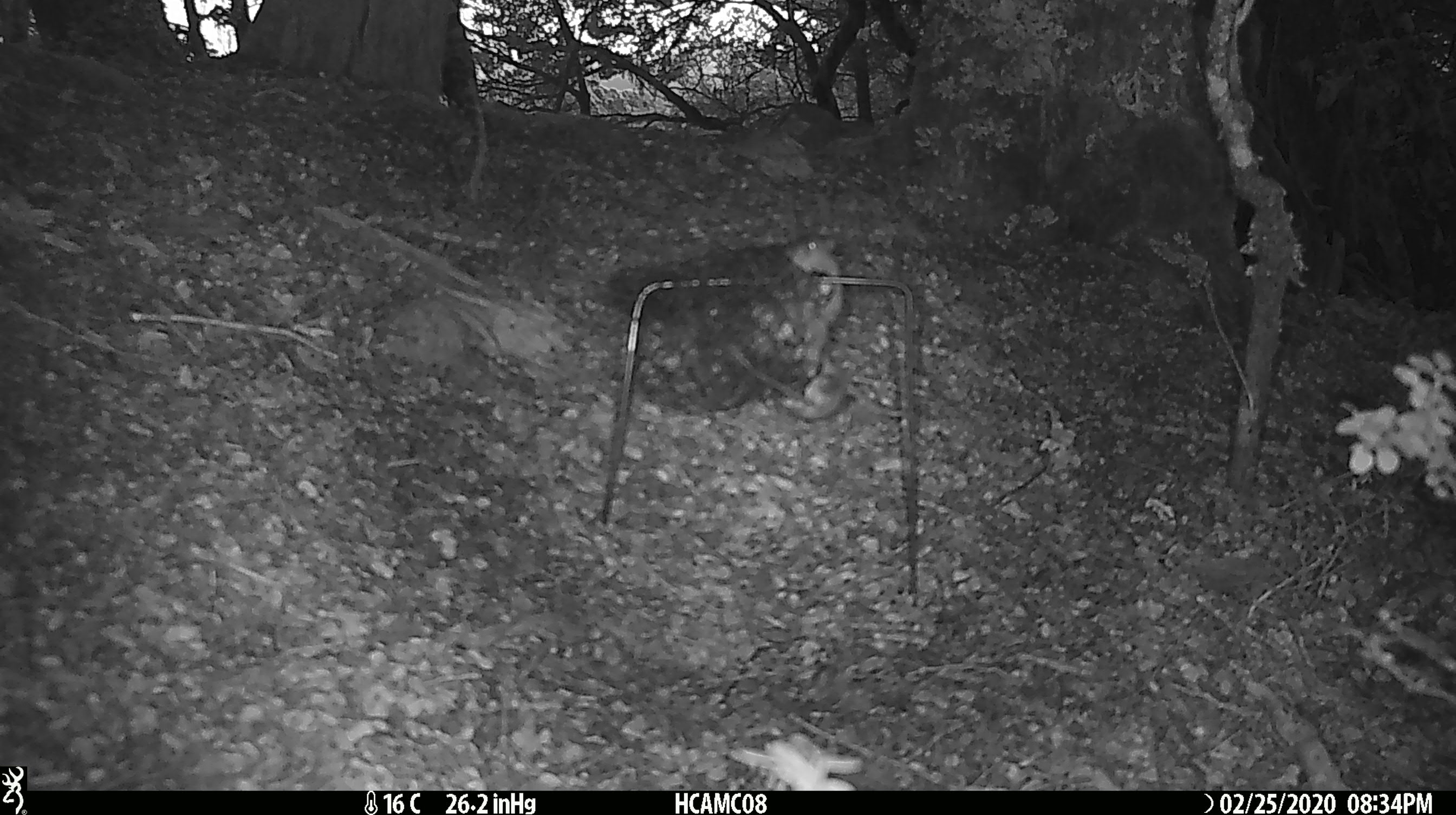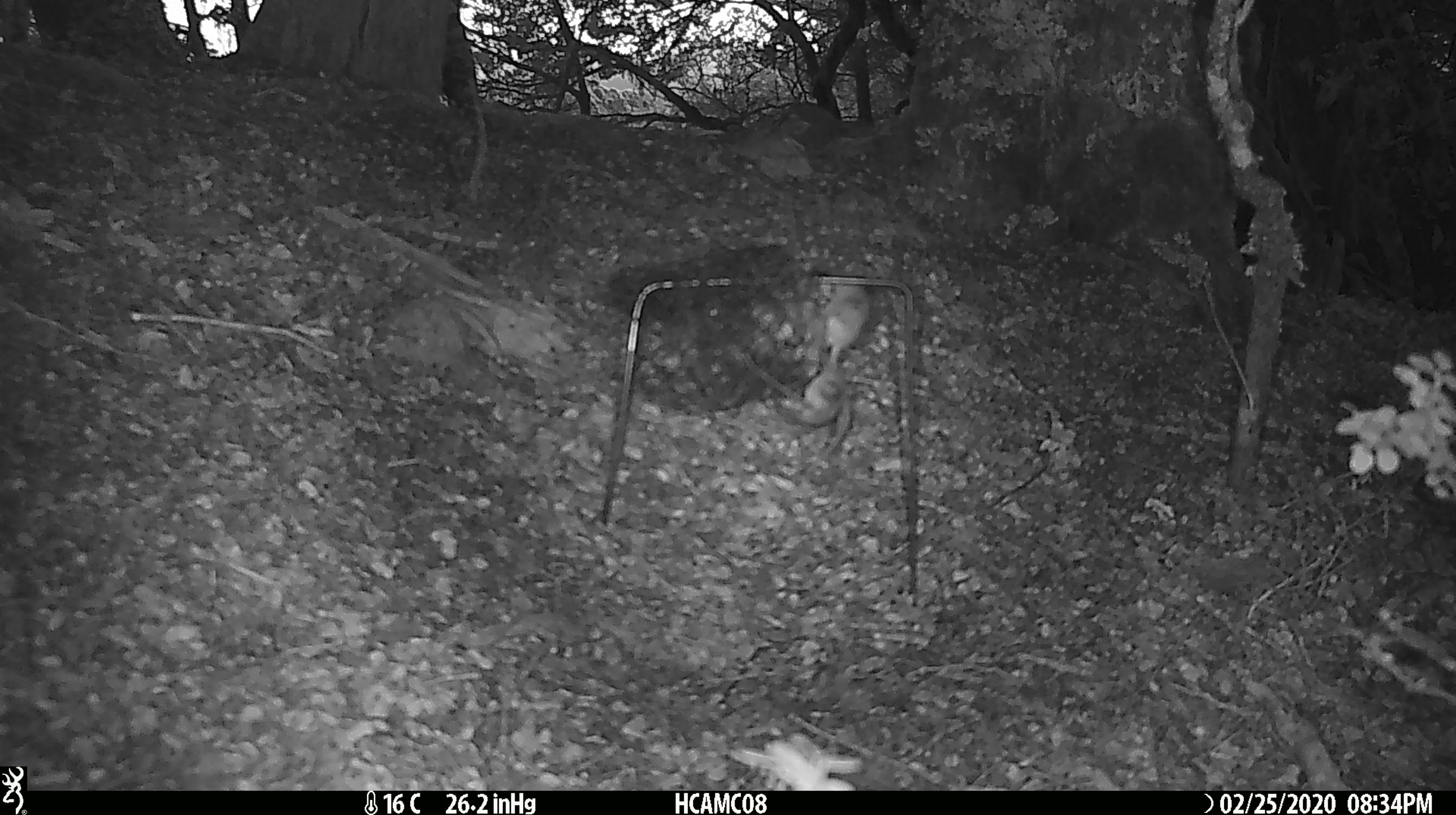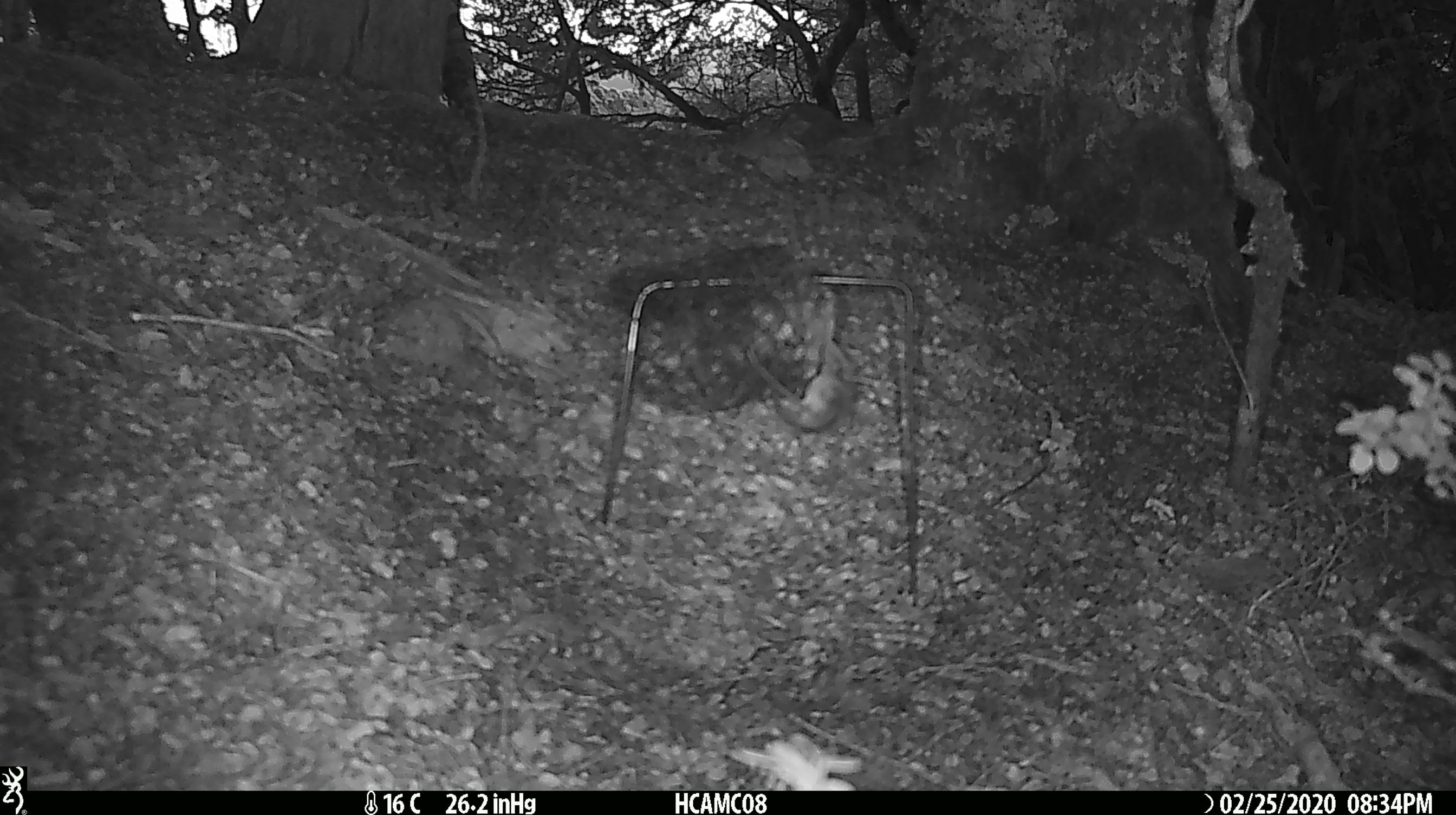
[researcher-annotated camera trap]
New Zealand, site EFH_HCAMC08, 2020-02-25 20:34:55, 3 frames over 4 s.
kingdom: Animalia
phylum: Chordata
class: Mammalia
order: Rodentia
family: Muridae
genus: Mus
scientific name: Mus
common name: mouse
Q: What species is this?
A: Mouse (Mus).